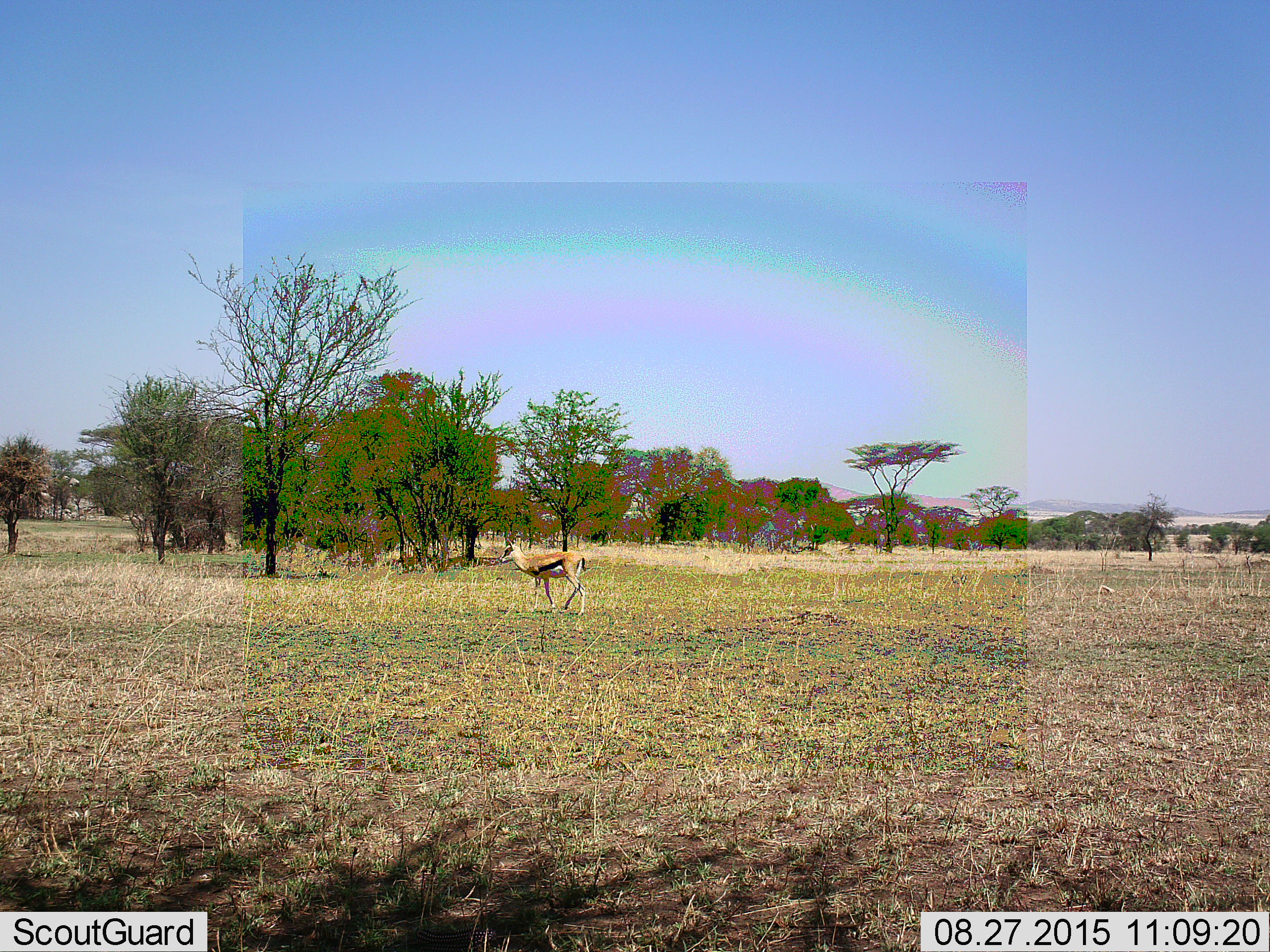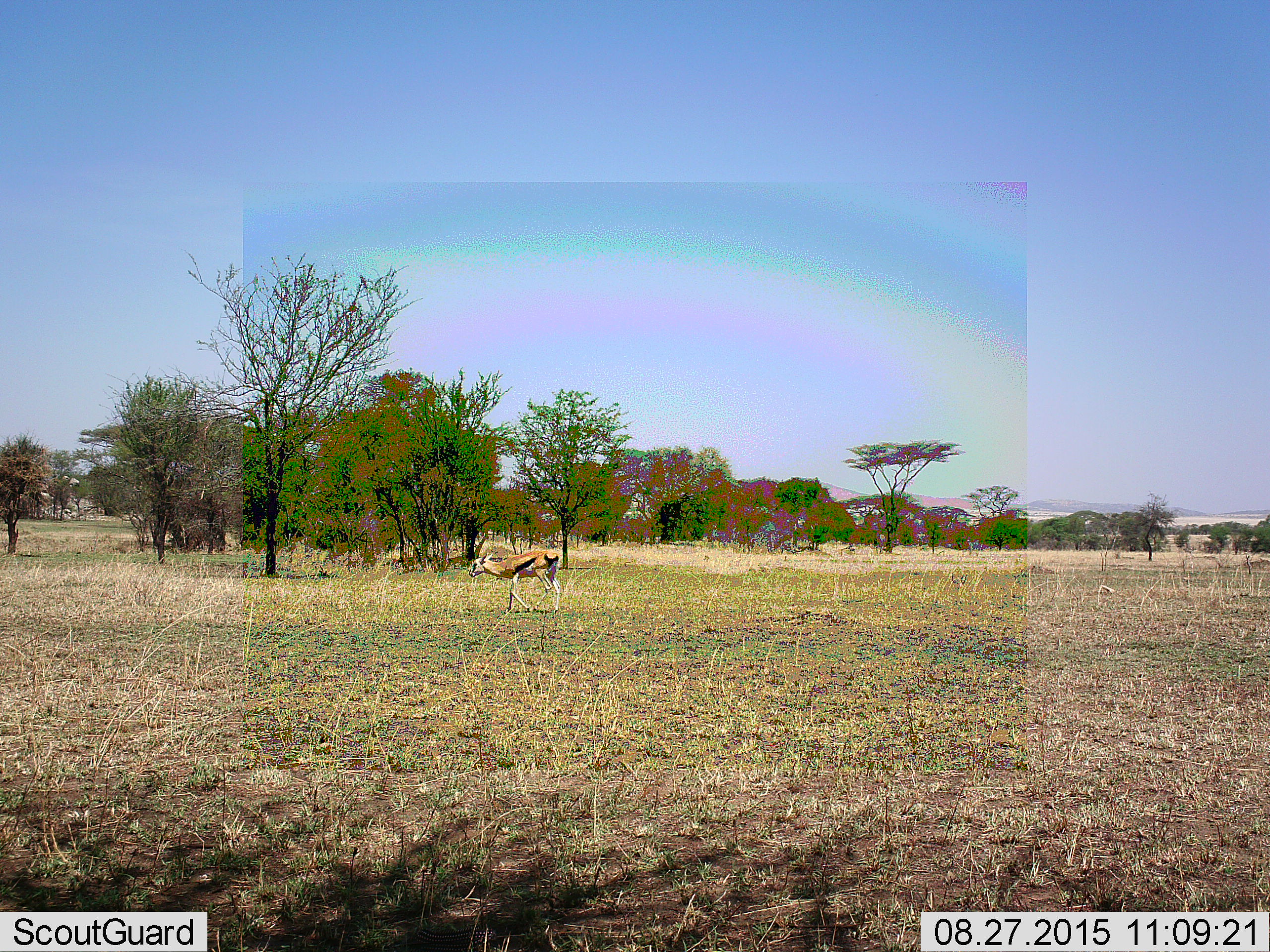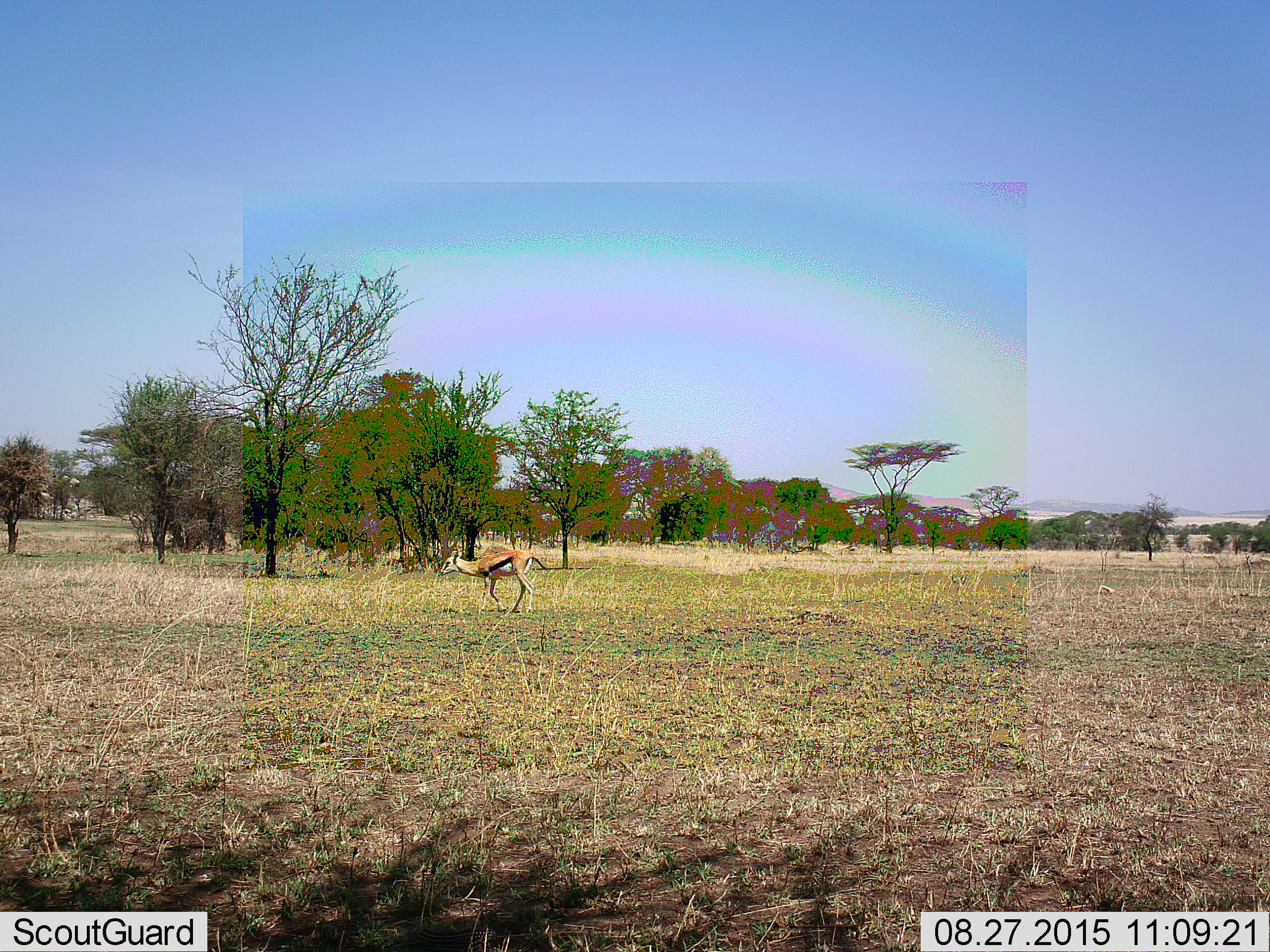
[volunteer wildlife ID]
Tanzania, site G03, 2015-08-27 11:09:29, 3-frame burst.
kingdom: Animalia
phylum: Chordata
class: Mammalia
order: Artiodactyla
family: Bovidae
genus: Eudorcas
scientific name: Eudorcas thomsonii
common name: thomson's gazelle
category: gazellethomsons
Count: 1.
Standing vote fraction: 11%.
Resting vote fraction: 0%.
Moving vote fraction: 83%.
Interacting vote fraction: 0%.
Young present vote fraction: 6%.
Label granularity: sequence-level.